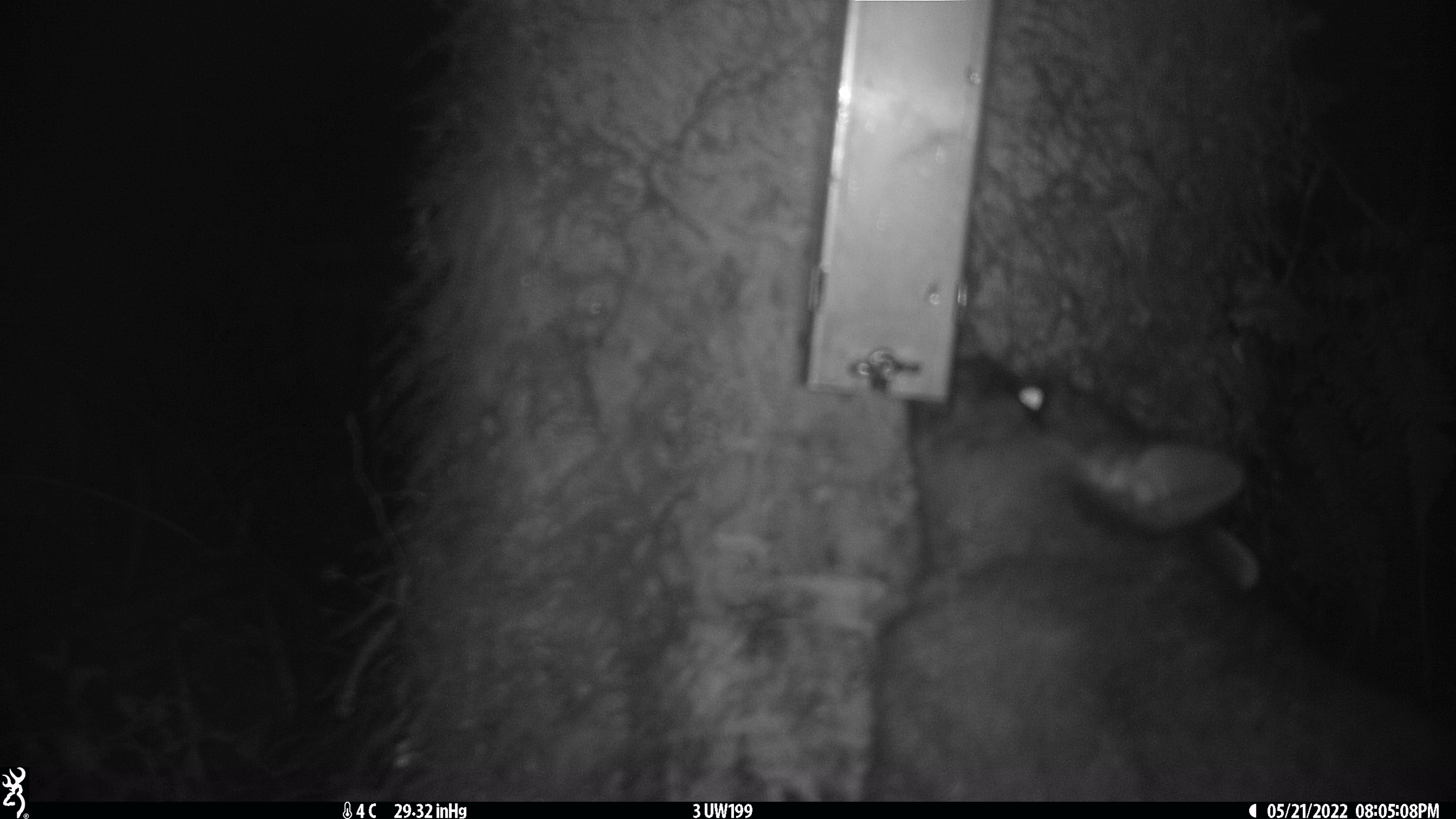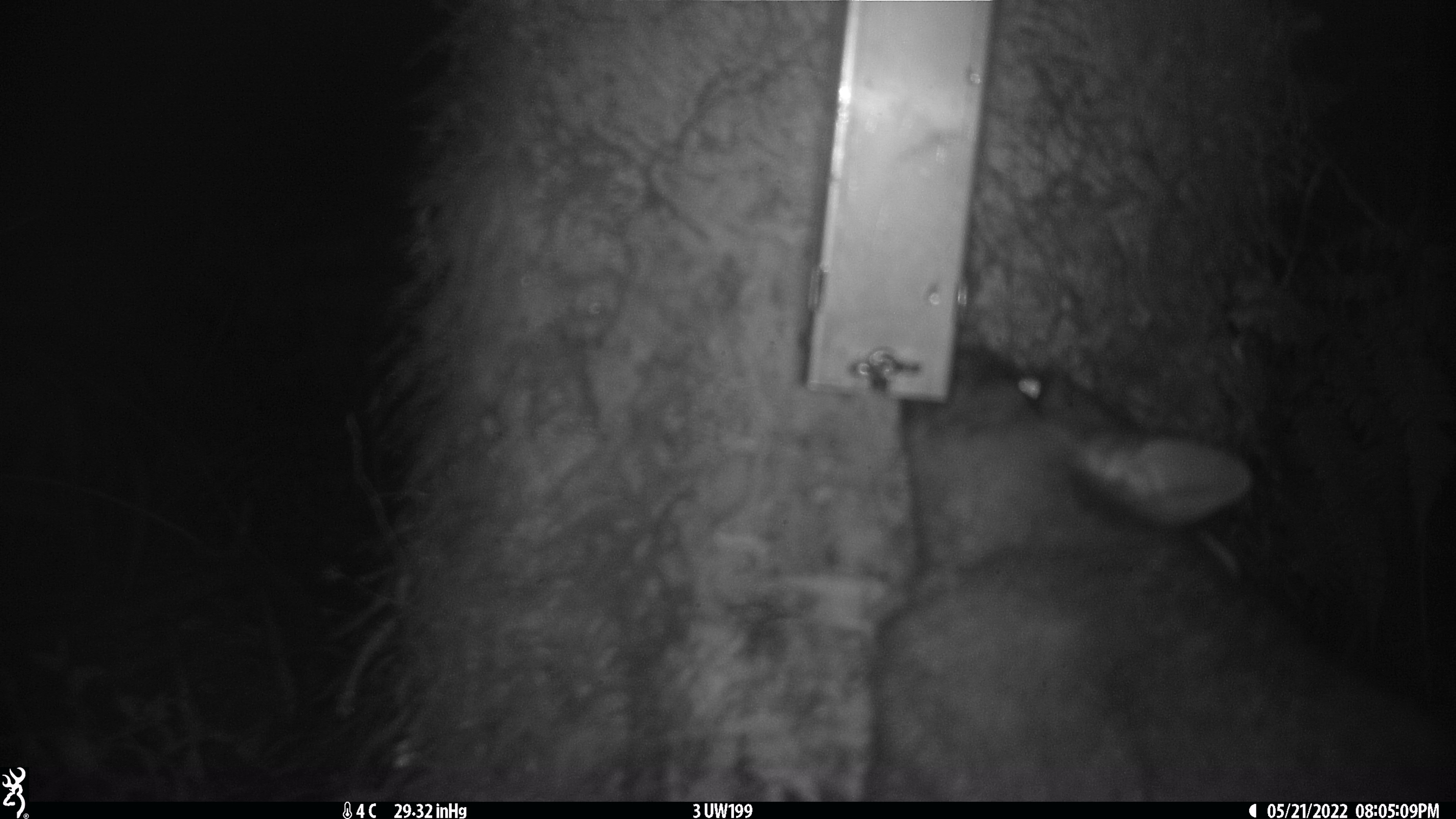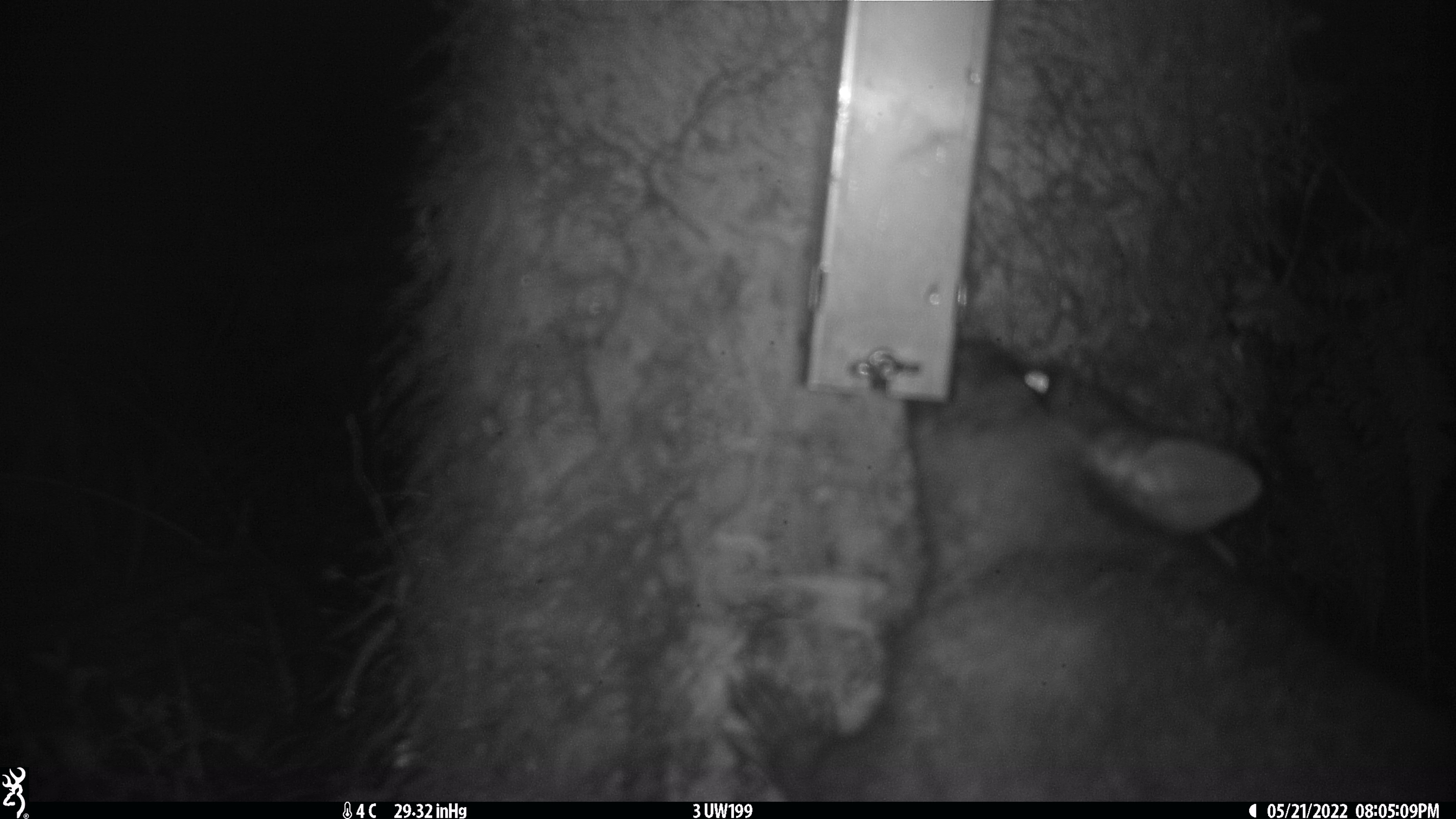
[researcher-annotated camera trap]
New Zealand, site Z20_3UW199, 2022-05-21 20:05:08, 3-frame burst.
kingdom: Animalia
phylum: Chordata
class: Mammalia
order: Diprotodontia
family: Phalangeridae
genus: Trichosurus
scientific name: Trichosurus vulpecula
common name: common brushtail possum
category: possum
Possum (common brushtail possum) (Trichosurus vulpecula).